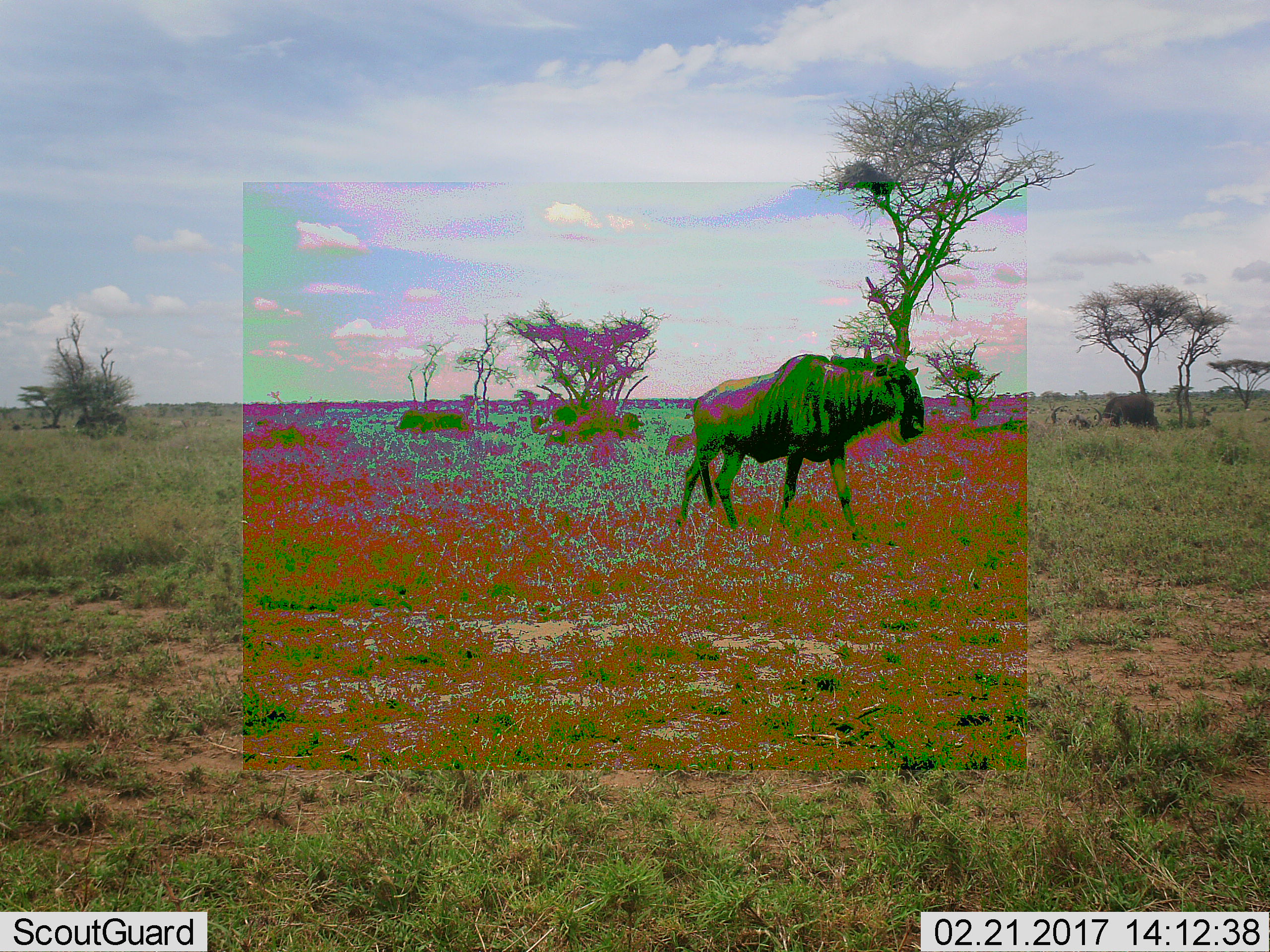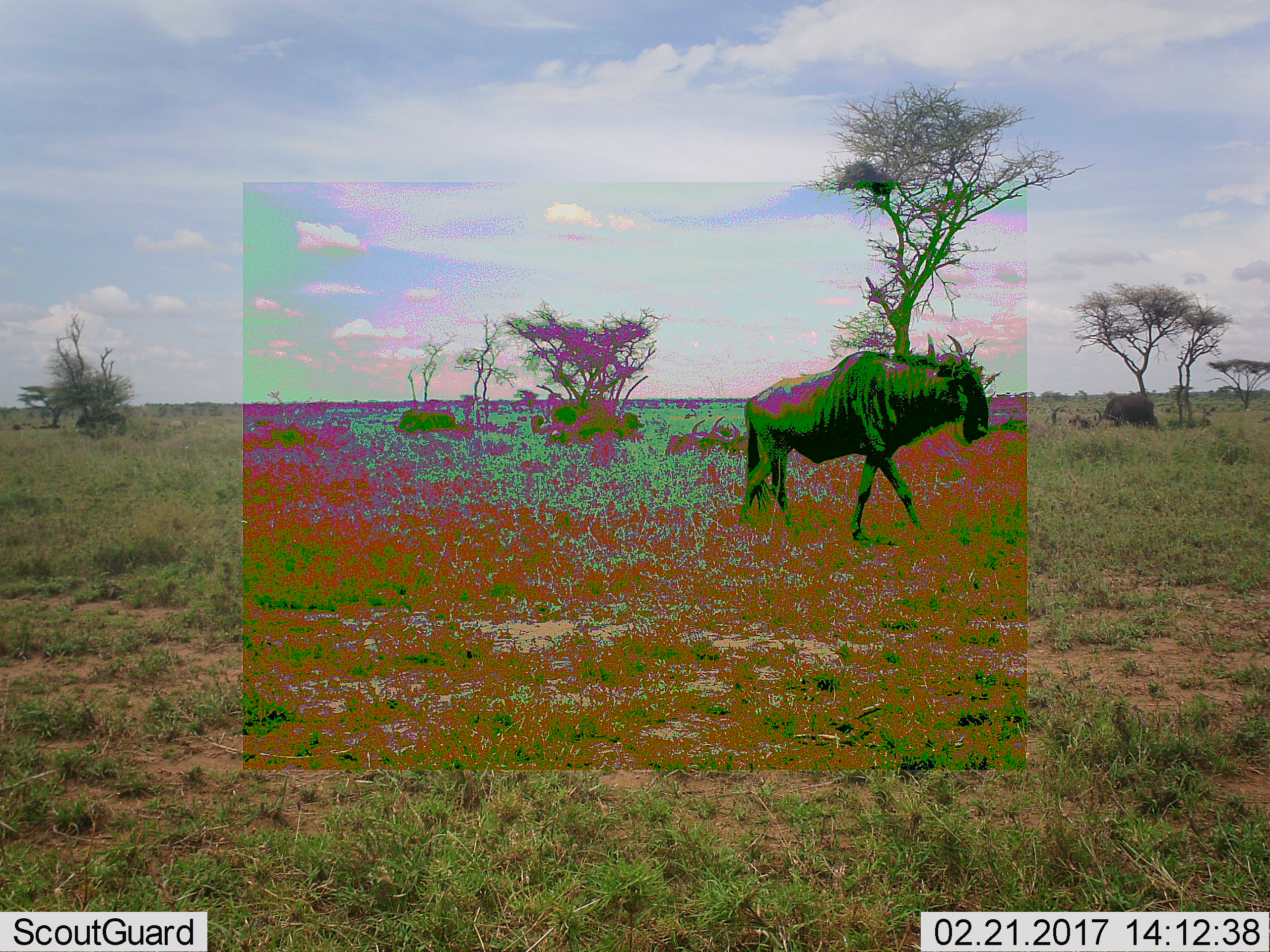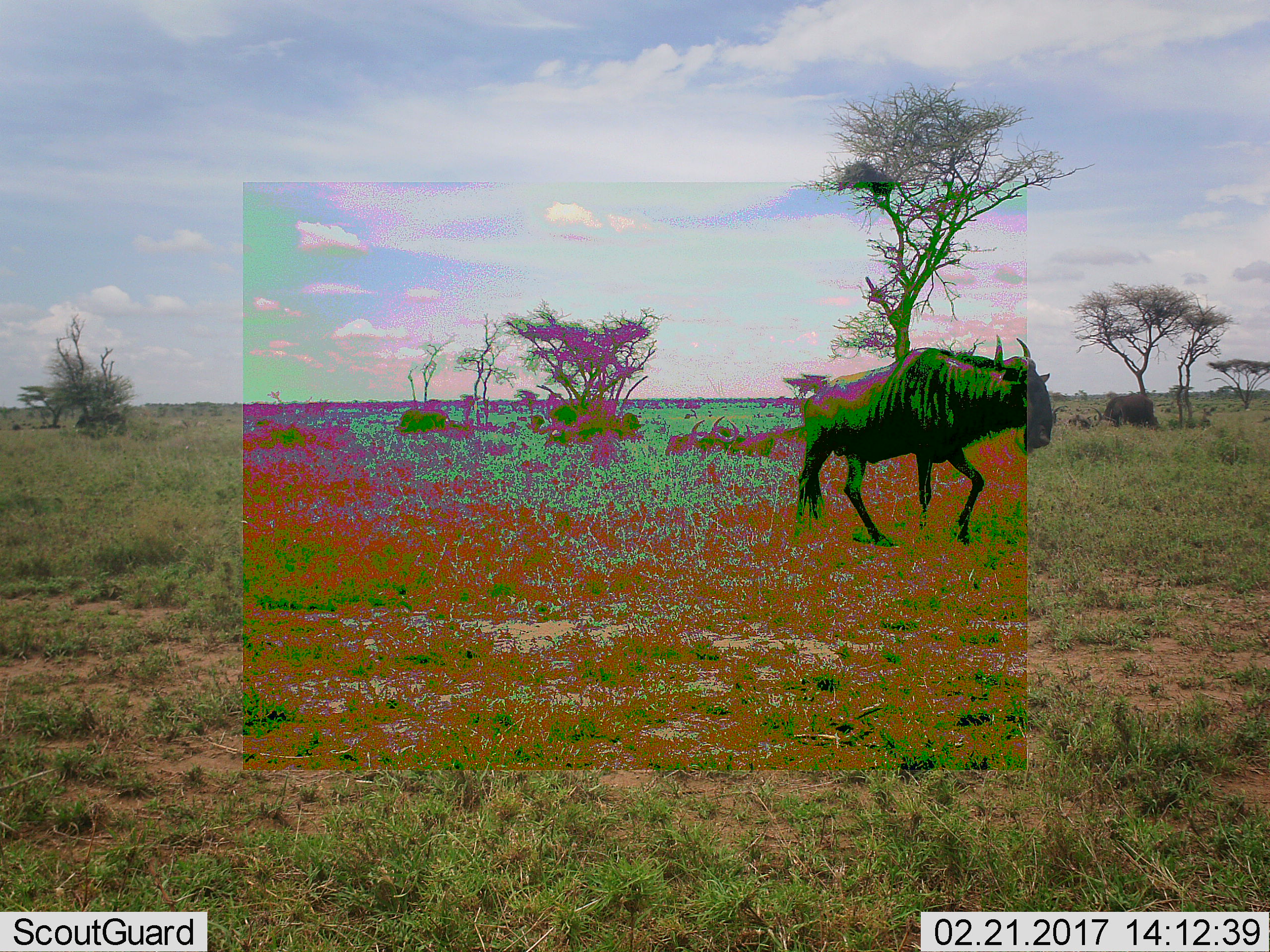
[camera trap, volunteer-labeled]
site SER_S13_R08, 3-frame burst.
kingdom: Animalia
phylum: Chordata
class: Mammalia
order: Artiodactyla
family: Bovidae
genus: Connochaetes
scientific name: Connochaetes taurinus taurinus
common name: blue wildebeest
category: wildebeestblue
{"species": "wildebeestblue (blue wildebeest) (Connochaetes taurinus taurinus)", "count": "1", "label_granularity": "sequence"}